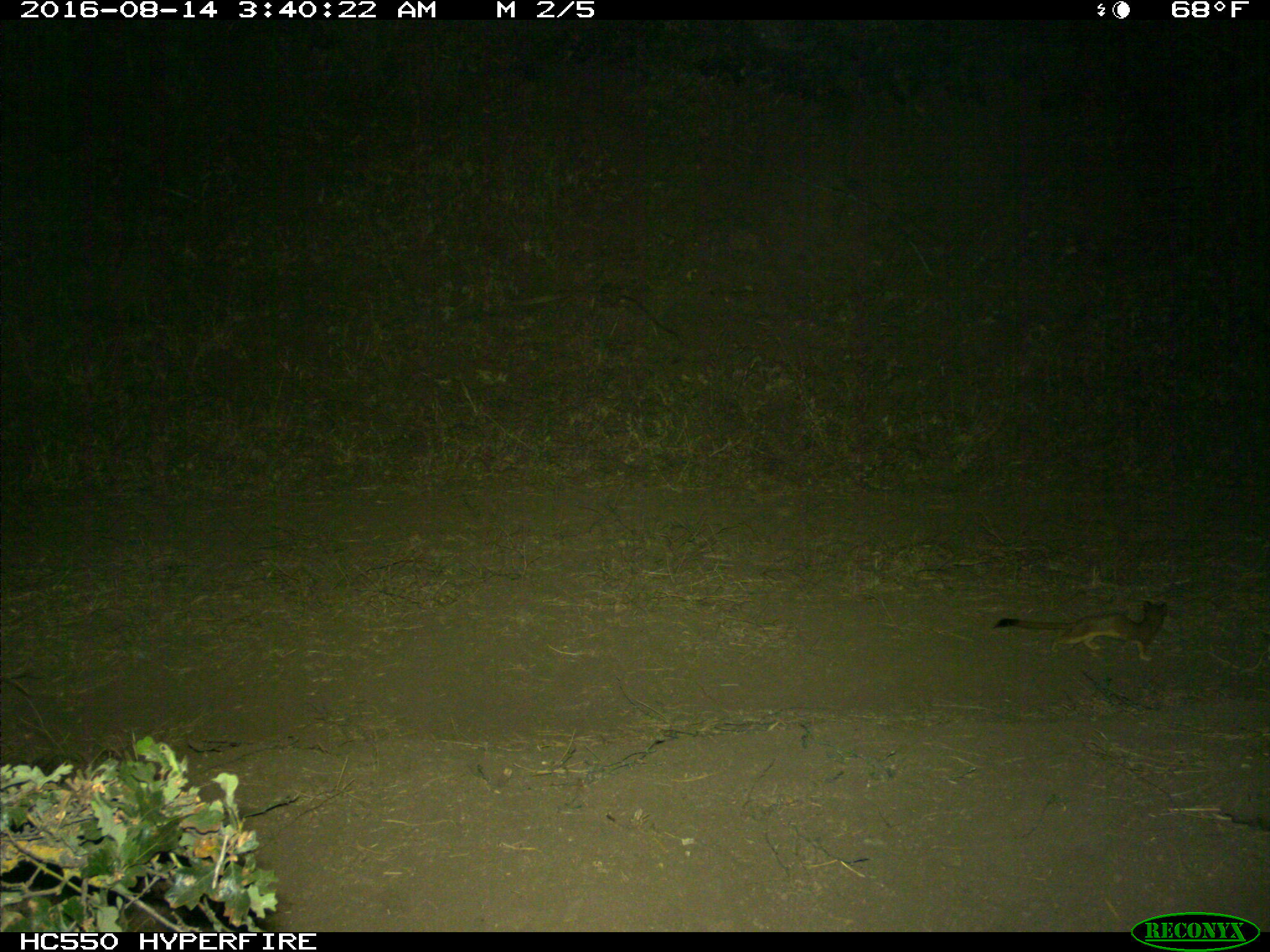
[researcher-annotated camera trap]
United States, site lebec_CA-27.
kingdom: Animalia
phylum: Chordata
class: Mammalia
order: Carnivora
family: Mustelidae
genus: Neogale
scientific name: Neogale frenata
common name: long-tailed weasel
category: mustela frenata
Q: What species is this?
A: Mustela frenata (long-tailed weasel) (Neogale frenata).